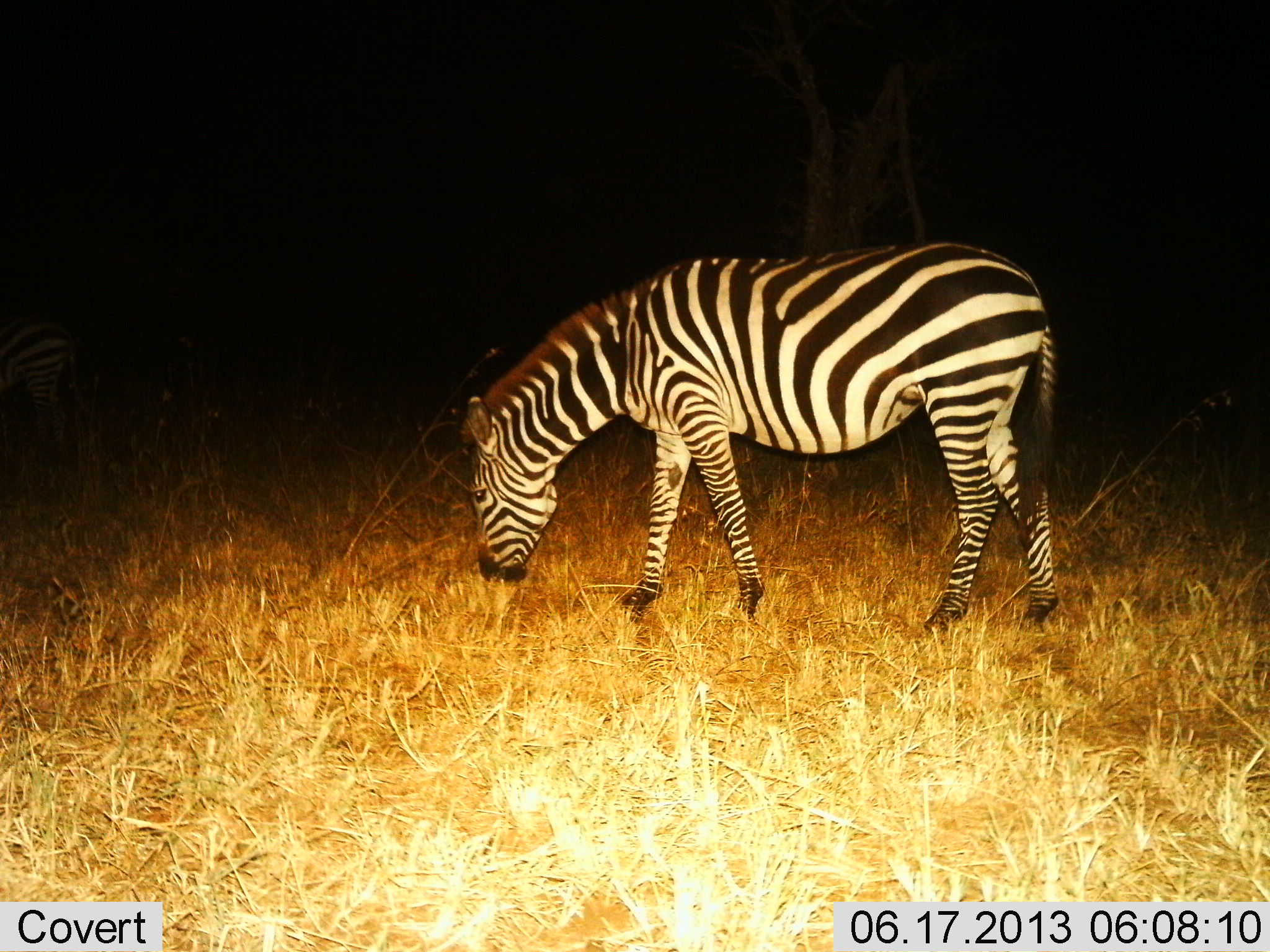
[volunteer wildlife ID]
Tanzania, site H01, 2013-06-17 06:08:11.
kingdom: Animalia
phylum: Chordata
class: Mammalia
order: Perissodactyla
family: Equidae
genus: Equus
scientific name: Equus quagga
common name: plains zebra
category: zebra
Zebra (plains zebra) (Equus quagga), count 1. Behavior (volunteer vote fractions): standing 40%, resting 0%, moving 0%, interacting 0%. Young present (vote fraction): 0%. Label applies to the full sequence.